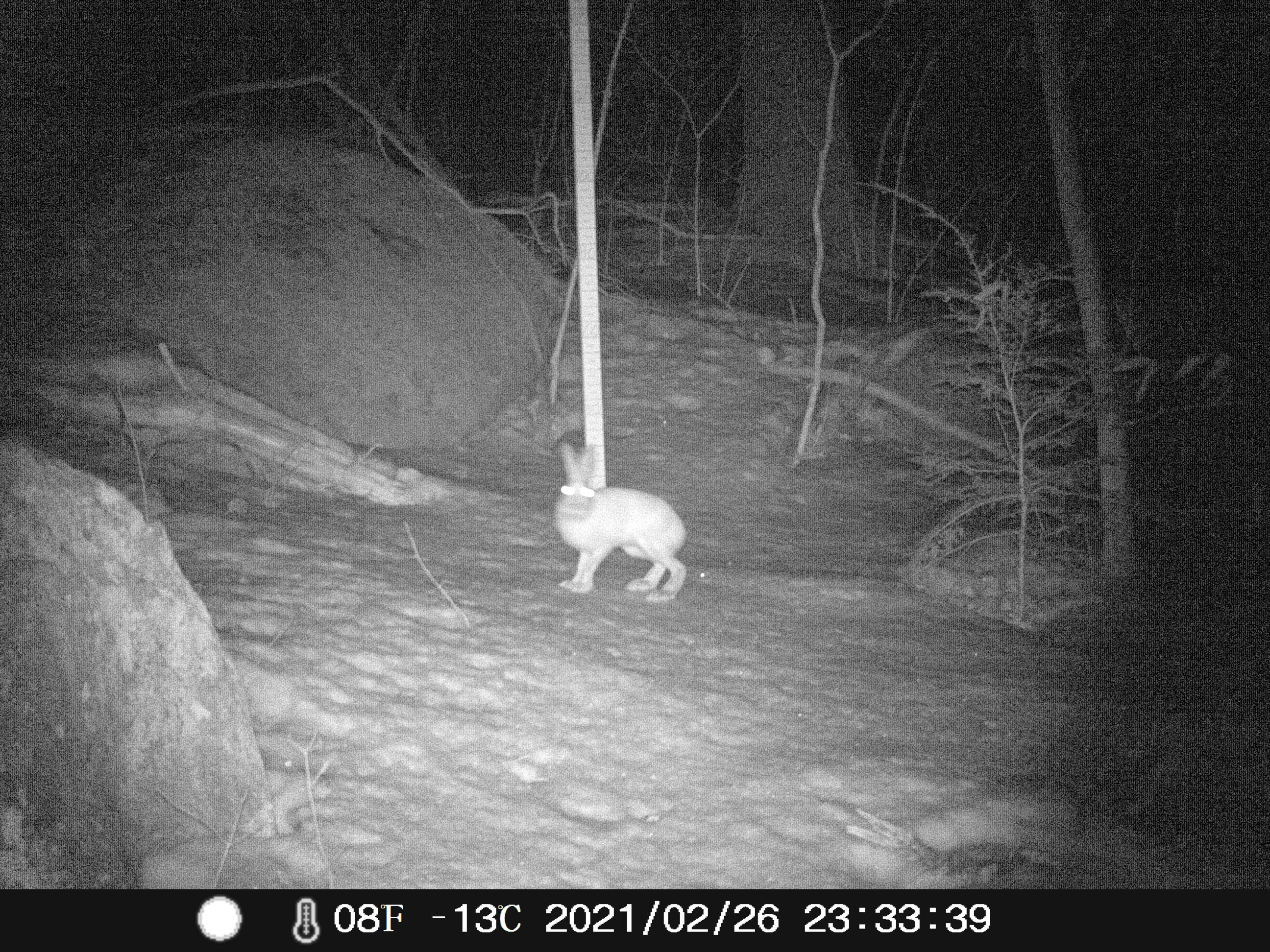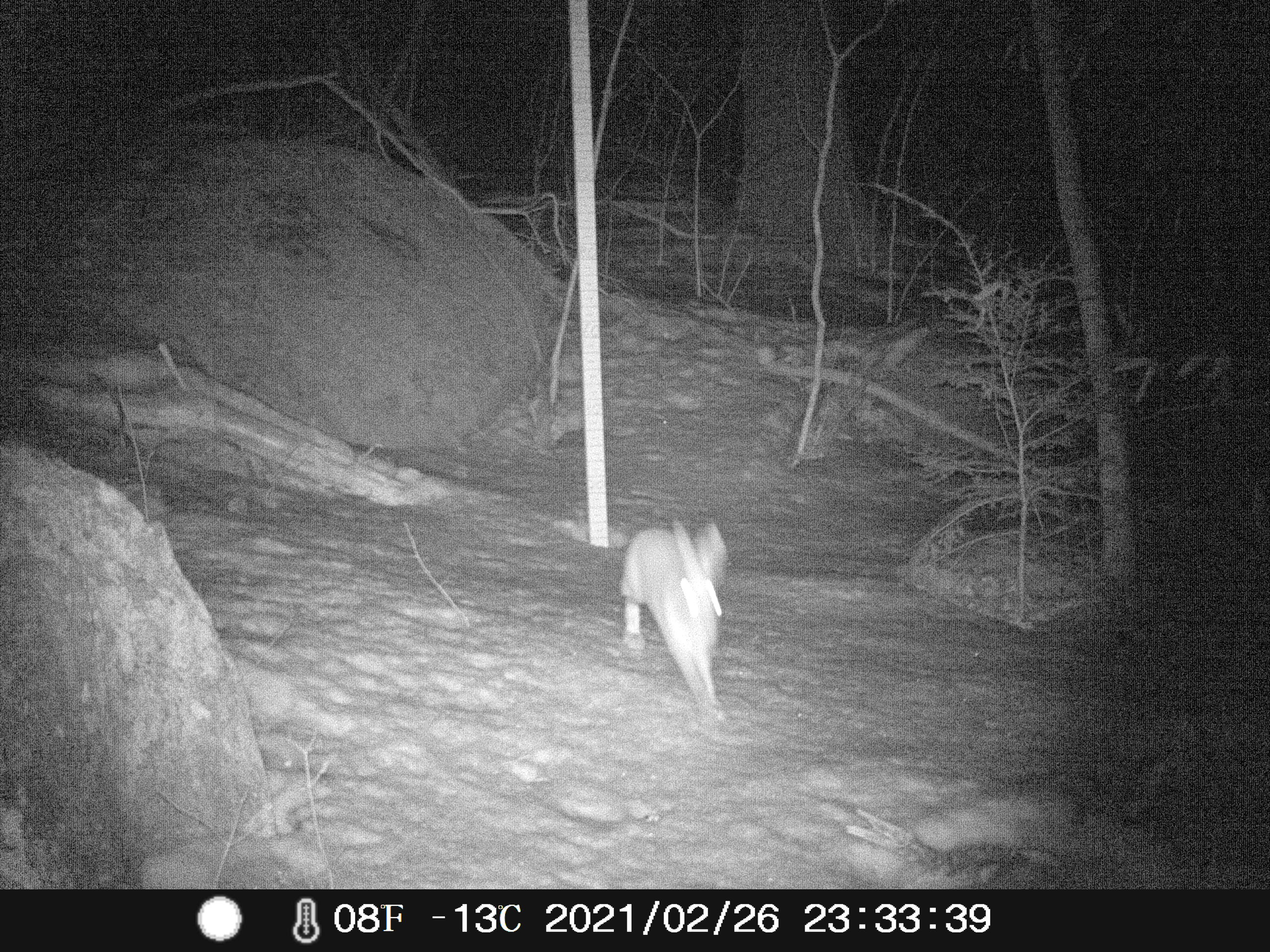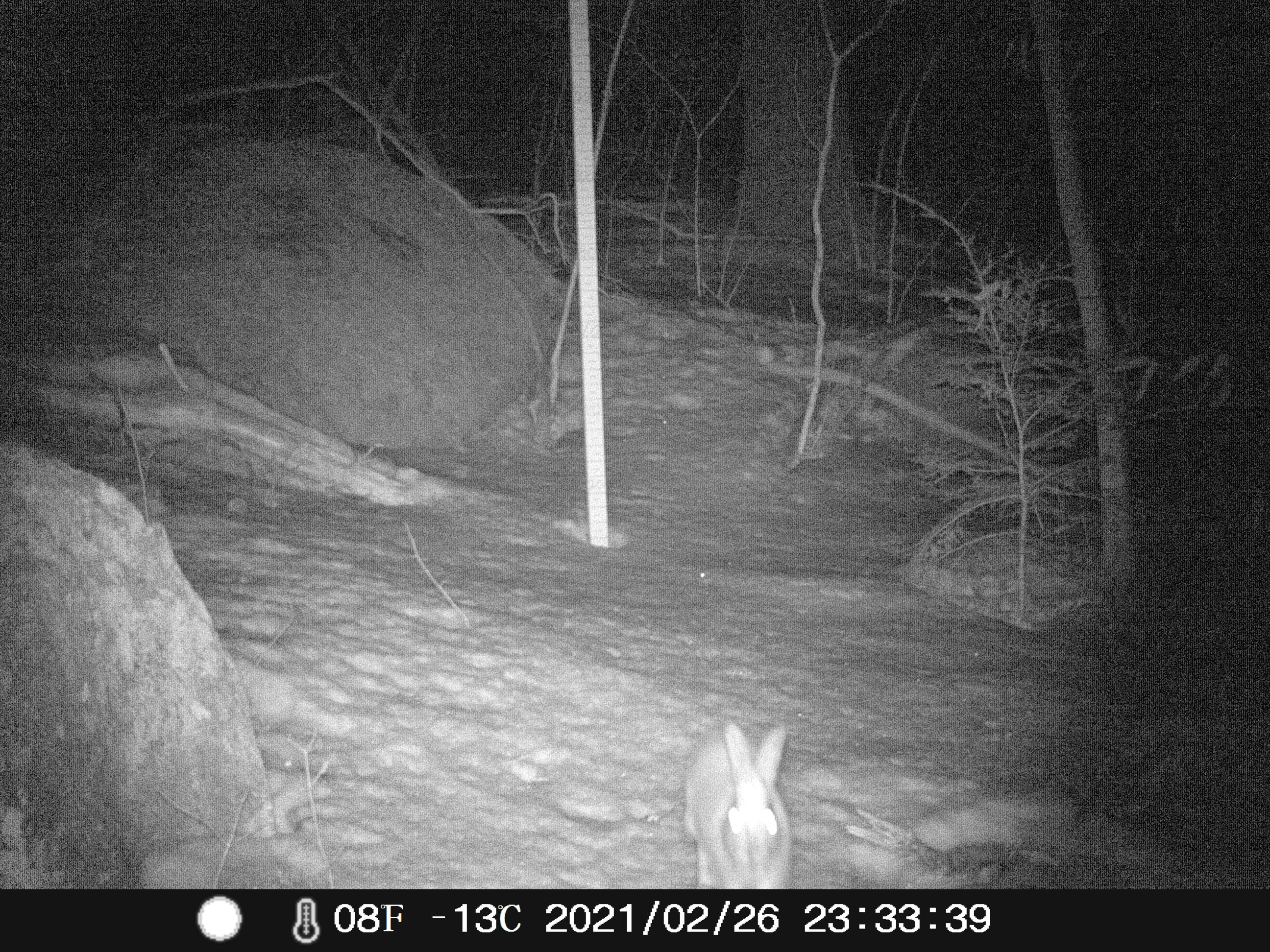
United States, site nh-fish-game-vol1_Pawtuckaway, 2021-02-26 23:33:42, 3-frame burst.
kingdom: Animalia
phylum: Chordata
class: Mammalia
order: Lagomorpha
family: Leporidae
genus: Lepus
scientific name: Lepus americanus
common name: snowshoe hare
Snowshoe hare (Lepus americanus).